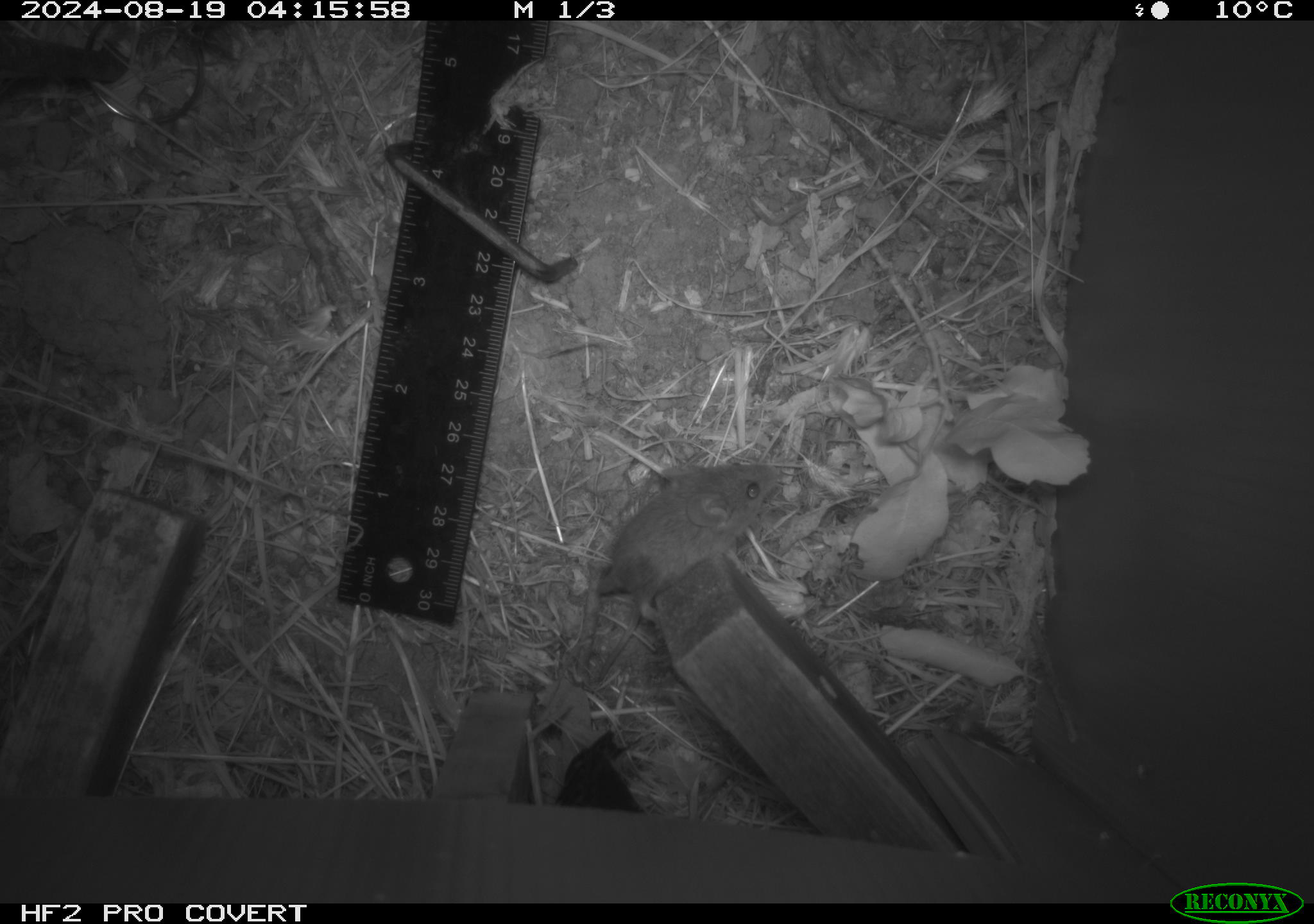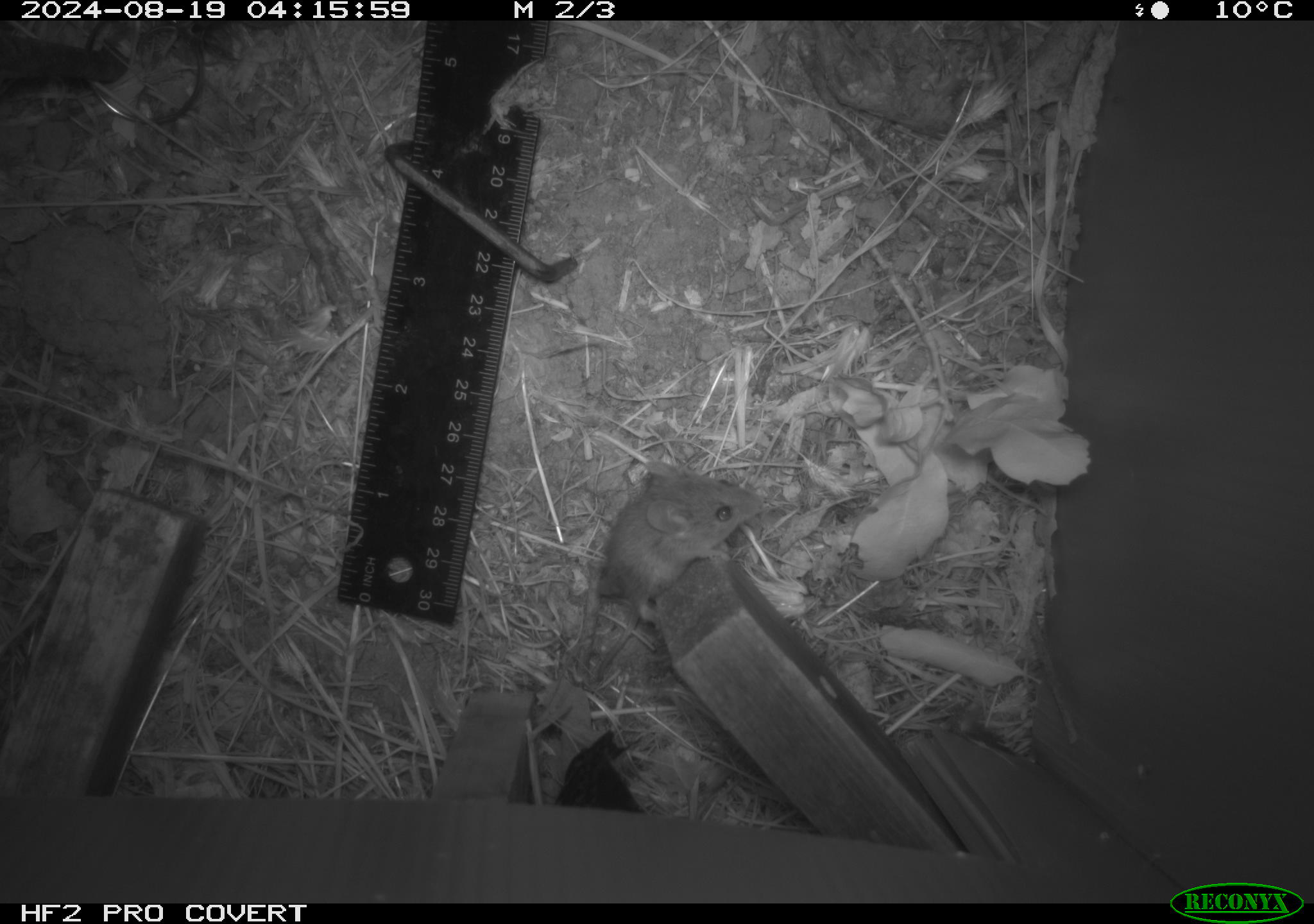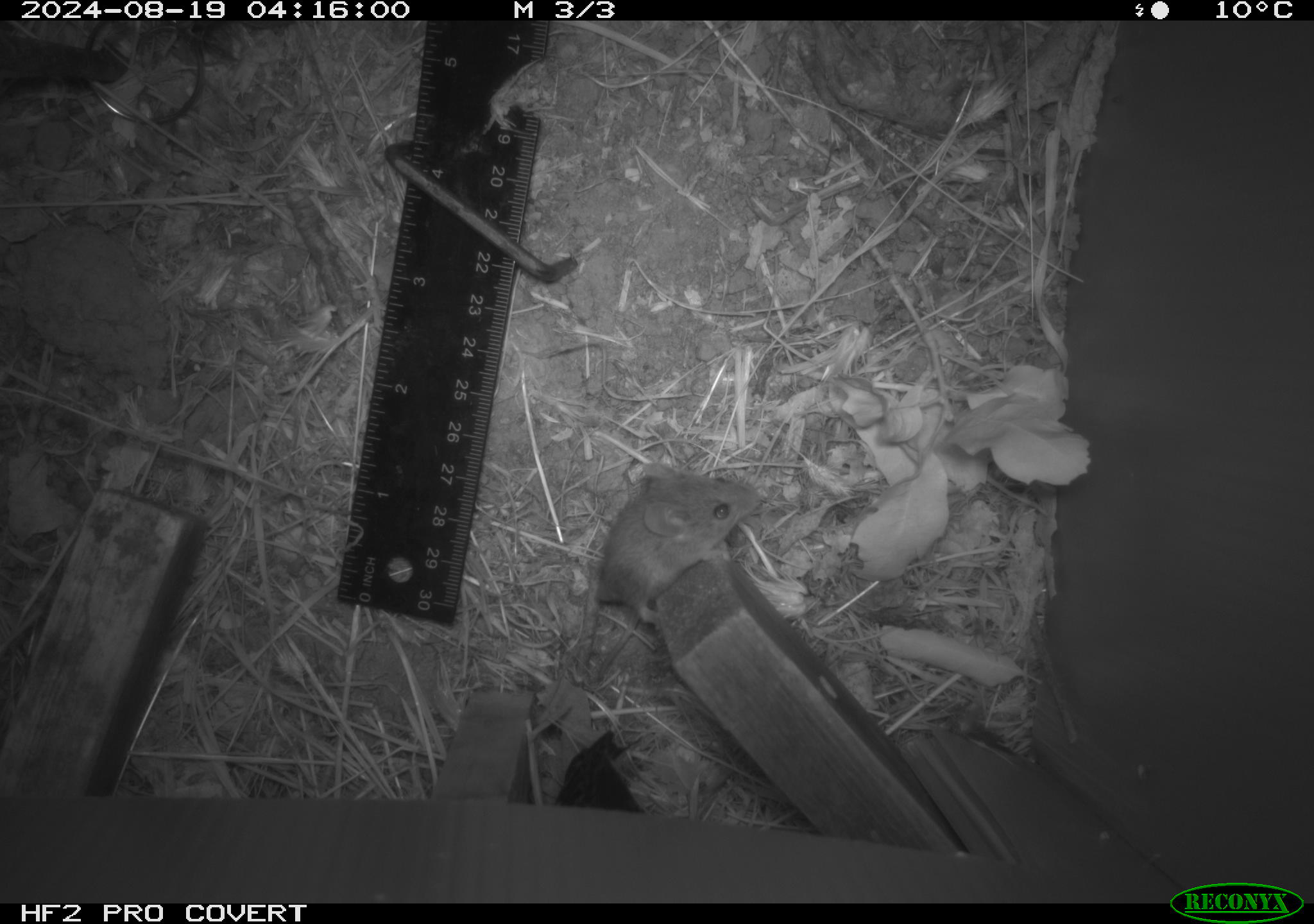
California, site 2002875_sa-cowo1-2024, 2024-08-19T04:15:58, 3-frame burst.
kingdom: Animalia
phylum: Chordata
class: Mammalia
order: Rodentia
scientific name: Rodentia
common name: mouse species